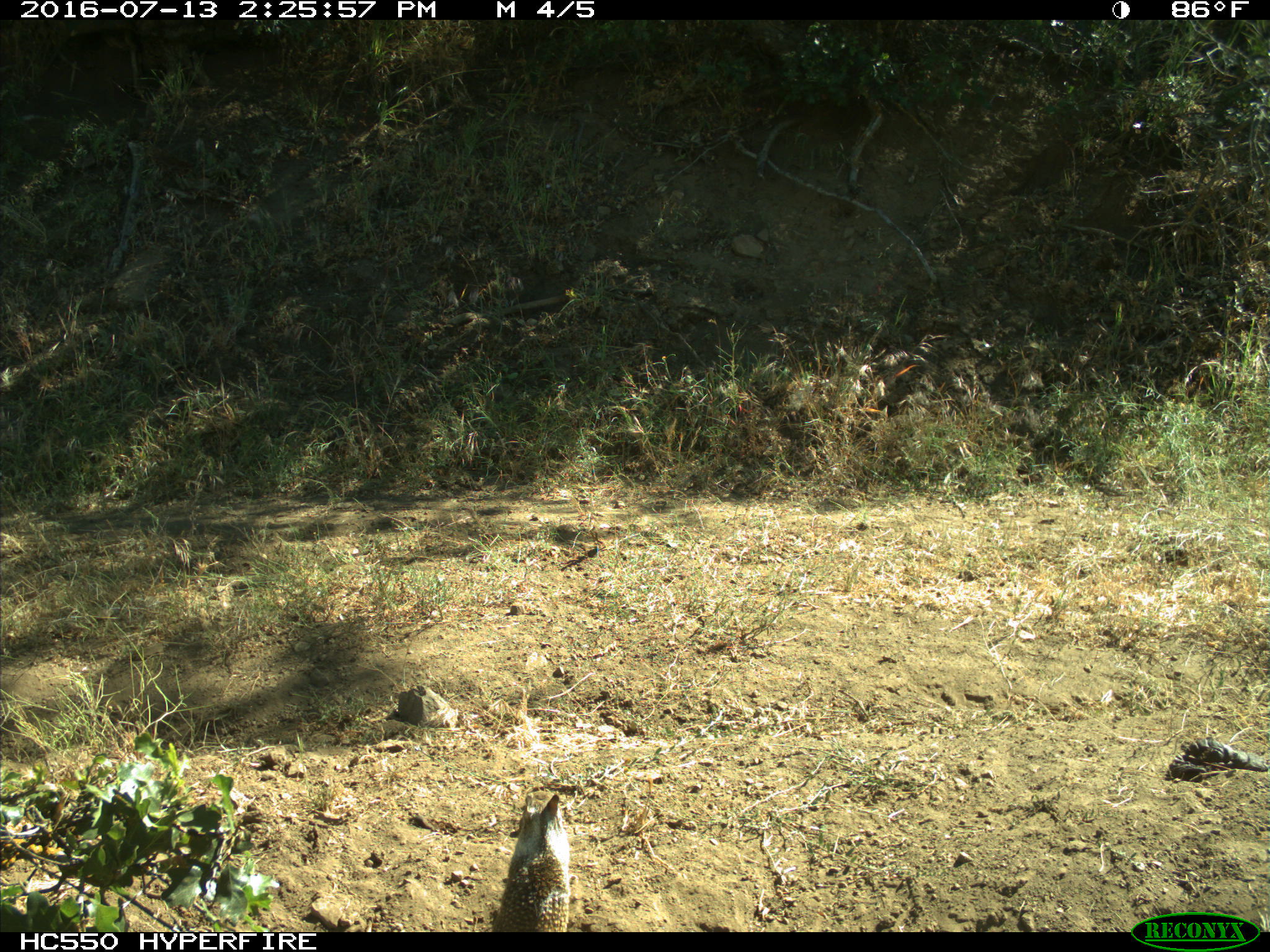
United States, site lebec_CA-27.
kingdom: Animalia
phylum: Chordata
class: Mammalia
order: Rodentia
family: Sciuridae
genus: Otospermophilus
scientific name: Otospermophilus beecheyi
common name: california ground squirrel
Otospermophilus beecheyi (california ground squirrel).